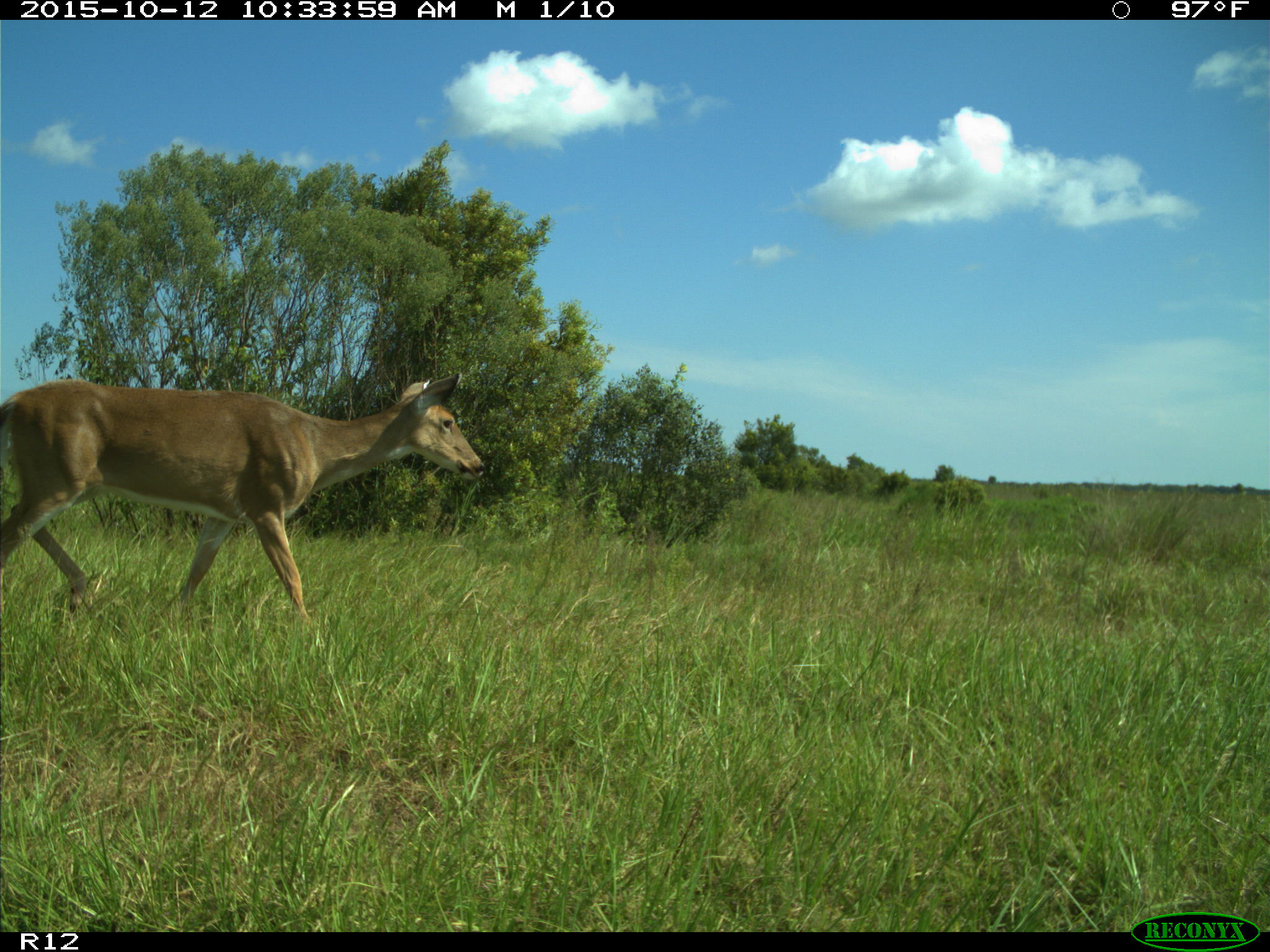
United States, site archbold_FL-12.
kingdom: Animalia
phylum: Chordata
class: Mammalia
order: Artiodactyla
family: Cervidae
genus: Odocoileus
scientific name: Odocoileus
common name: deer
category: unidentified deer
Unidentified deer (deer) (Odocoileus).